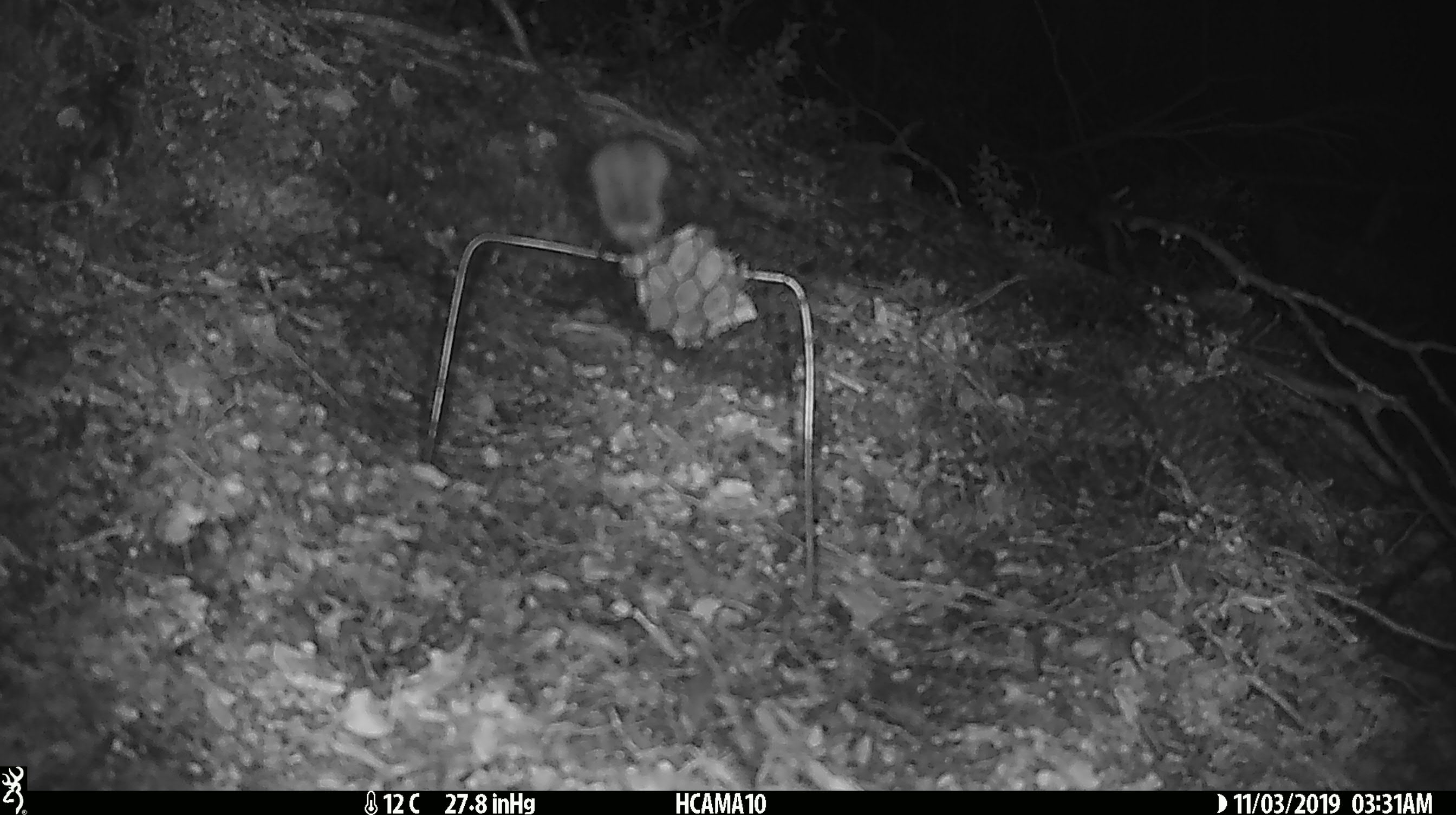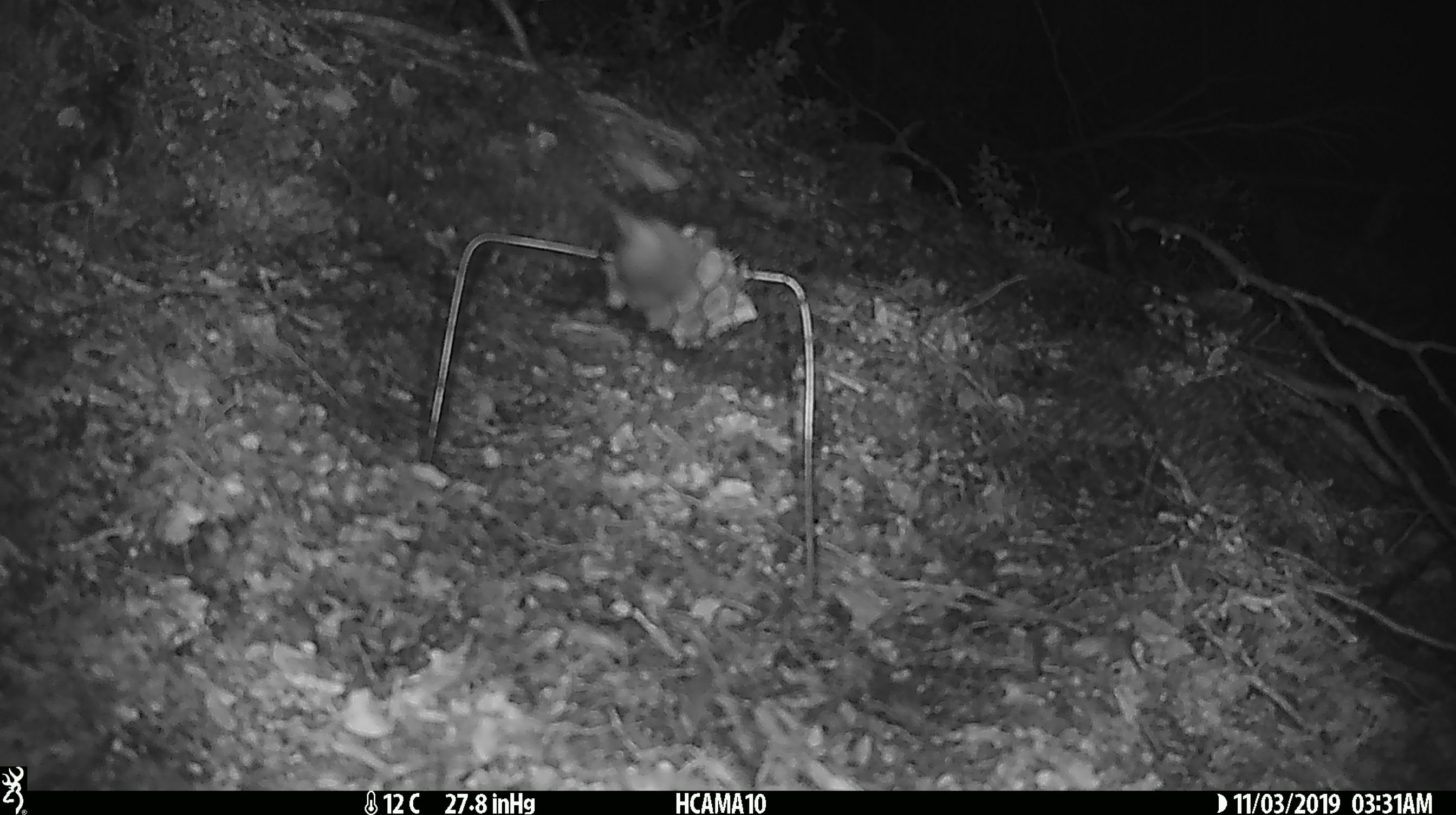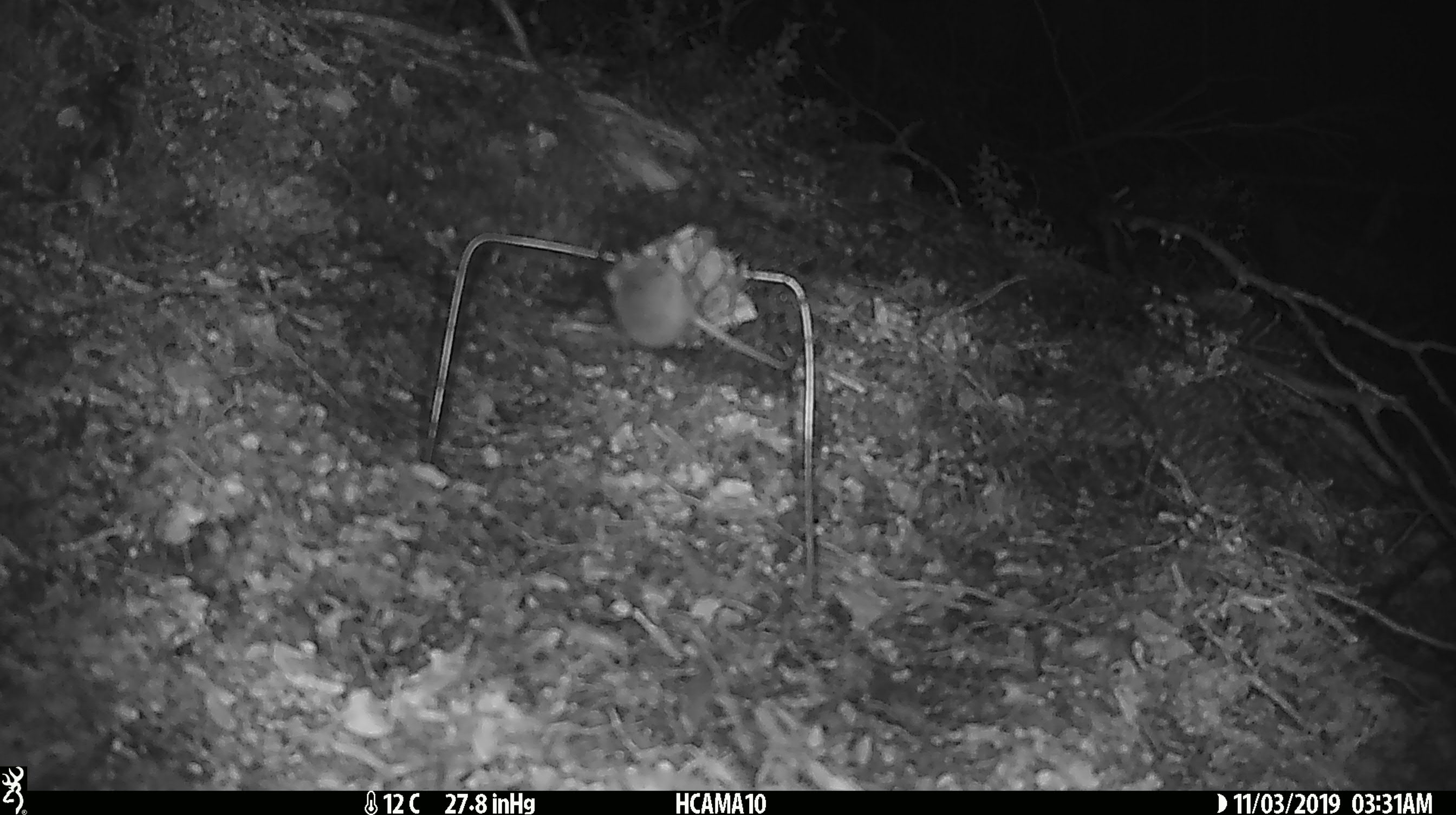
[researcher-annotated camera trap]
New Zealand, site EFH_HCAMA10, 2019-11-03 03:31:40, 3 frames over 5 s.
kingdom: Animalia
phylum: Chordata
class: Mammalia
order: Rodentia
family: Muridae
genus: Mus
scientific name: Mus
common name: mouse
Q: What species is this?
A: Mouse (Mus).